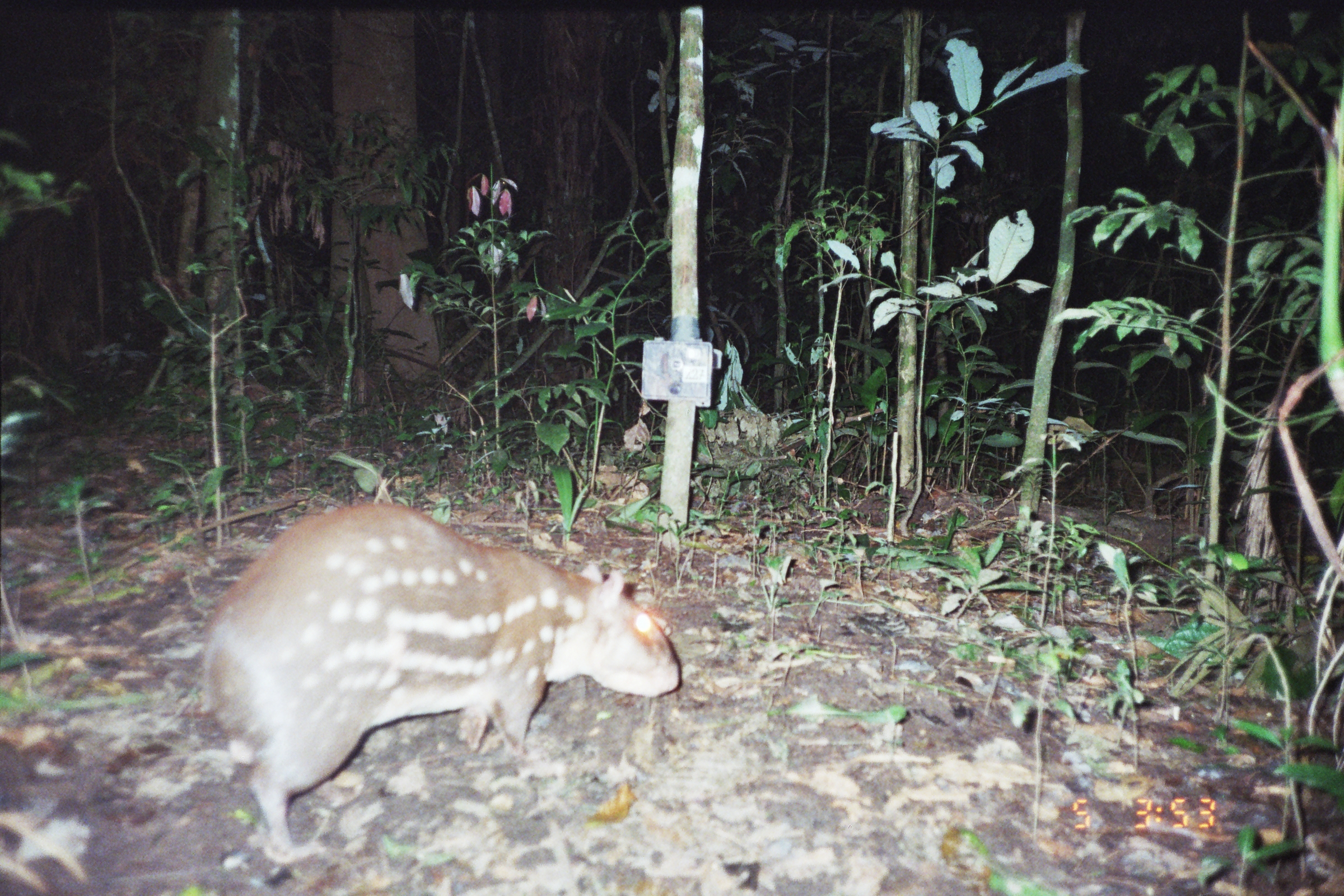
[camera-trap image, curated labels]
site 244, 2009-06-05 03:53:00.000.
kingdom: Animalia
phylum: Chordata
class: Mammalia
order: Rodentia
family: Cuniculidae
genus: Cuniculus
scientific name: Cuniculus paca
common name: spotted paca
Cuniculus paca (spotted paca).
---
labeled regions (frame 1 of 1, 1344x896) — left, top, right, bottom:
cuniculus paca: 199, 505, 682, 863